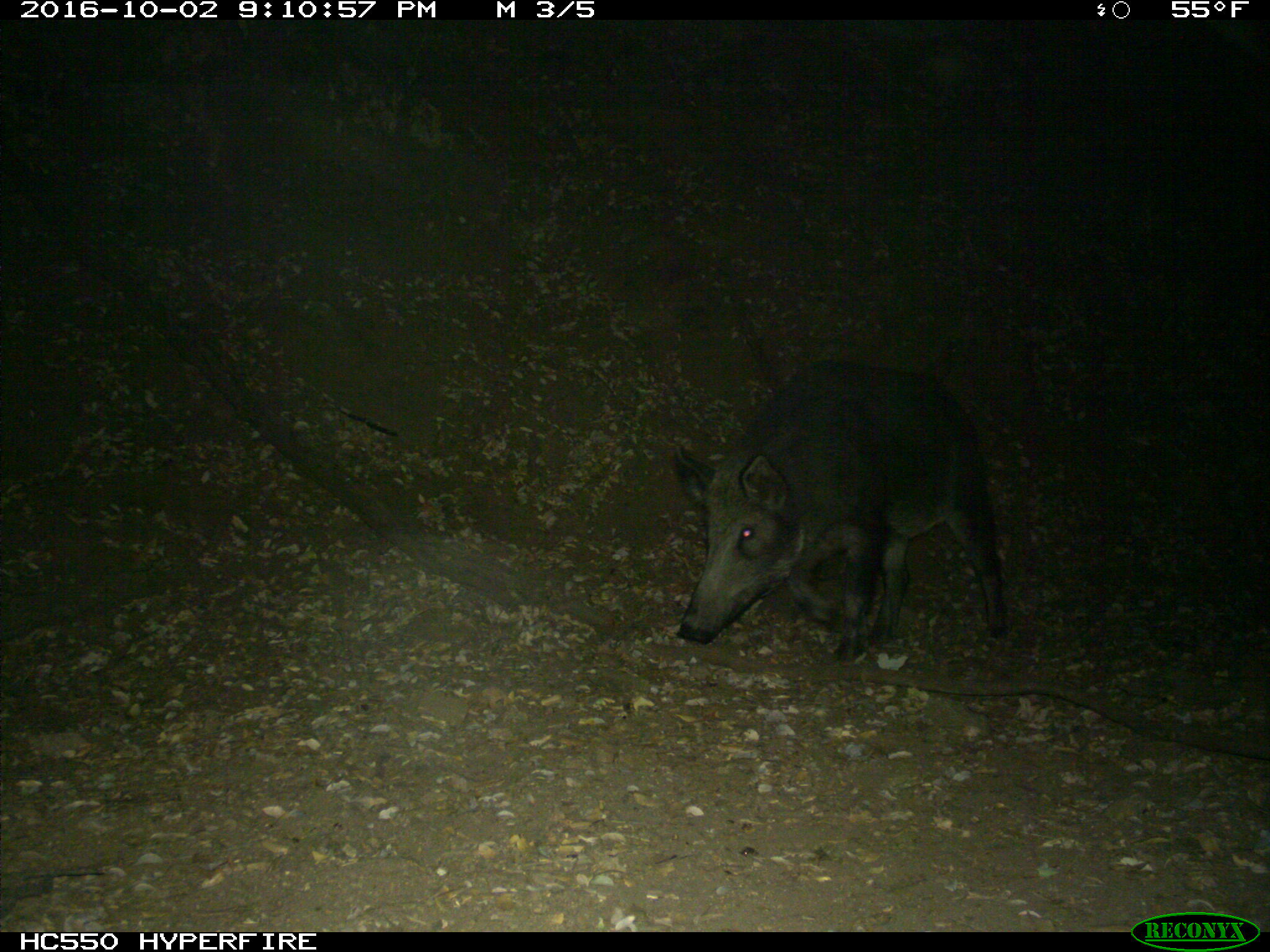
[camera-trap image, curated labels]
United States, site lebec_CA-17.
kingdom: Animalia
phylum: Chordata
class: Mammalia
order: Artiodactyla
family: Suidae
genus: Sus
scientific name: Sus scrofa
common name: wild boar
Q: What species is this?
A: Sus scrofa (wild boar).